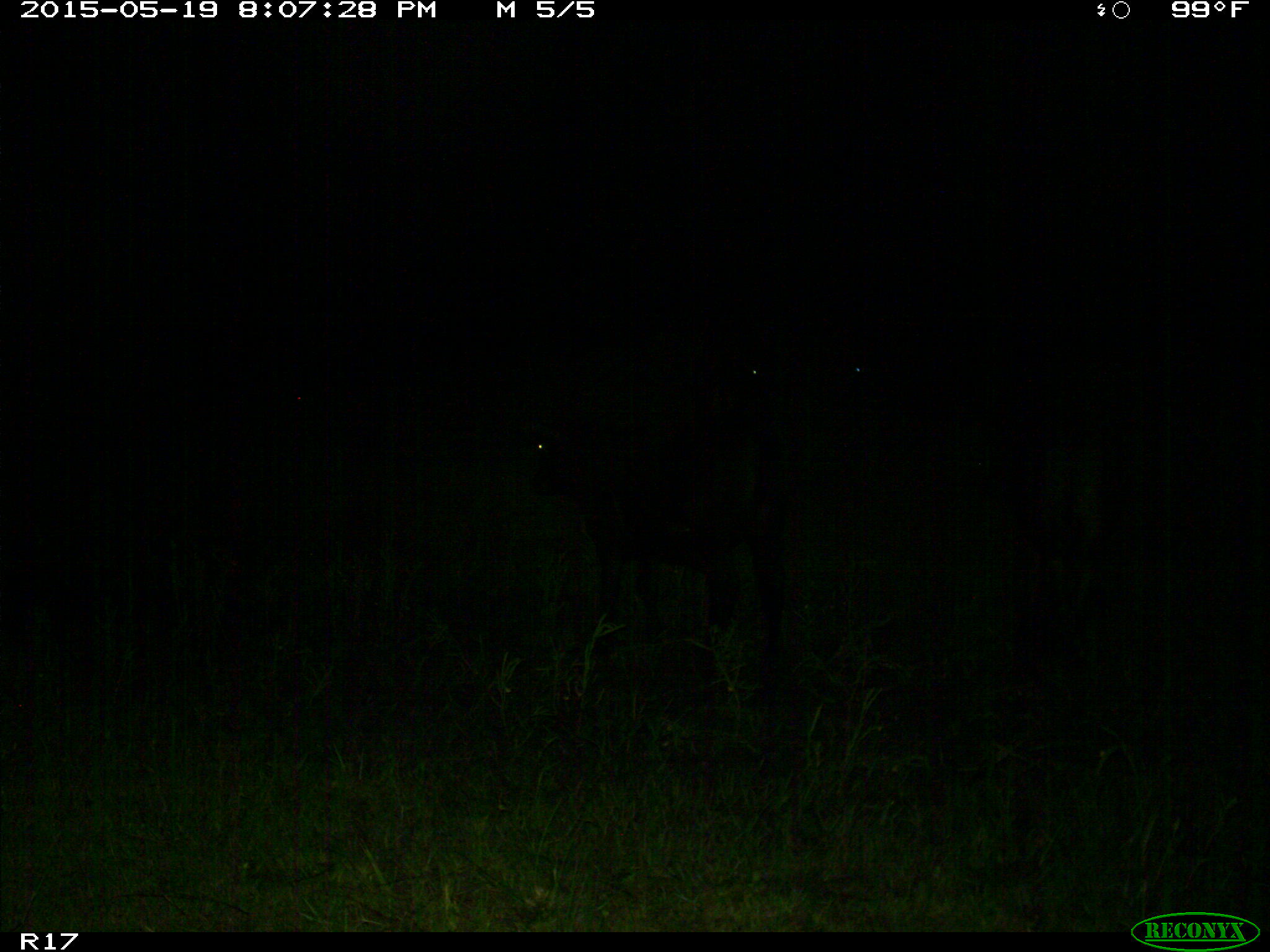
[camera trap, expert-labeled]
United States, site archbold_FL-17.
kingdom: Animalia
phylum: Chordata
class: Mammalia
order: Artiodactyla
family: Bovidae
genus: Bos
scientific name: Bos taurus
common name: domestic cow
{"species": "Bos taurus (domestic cow)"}